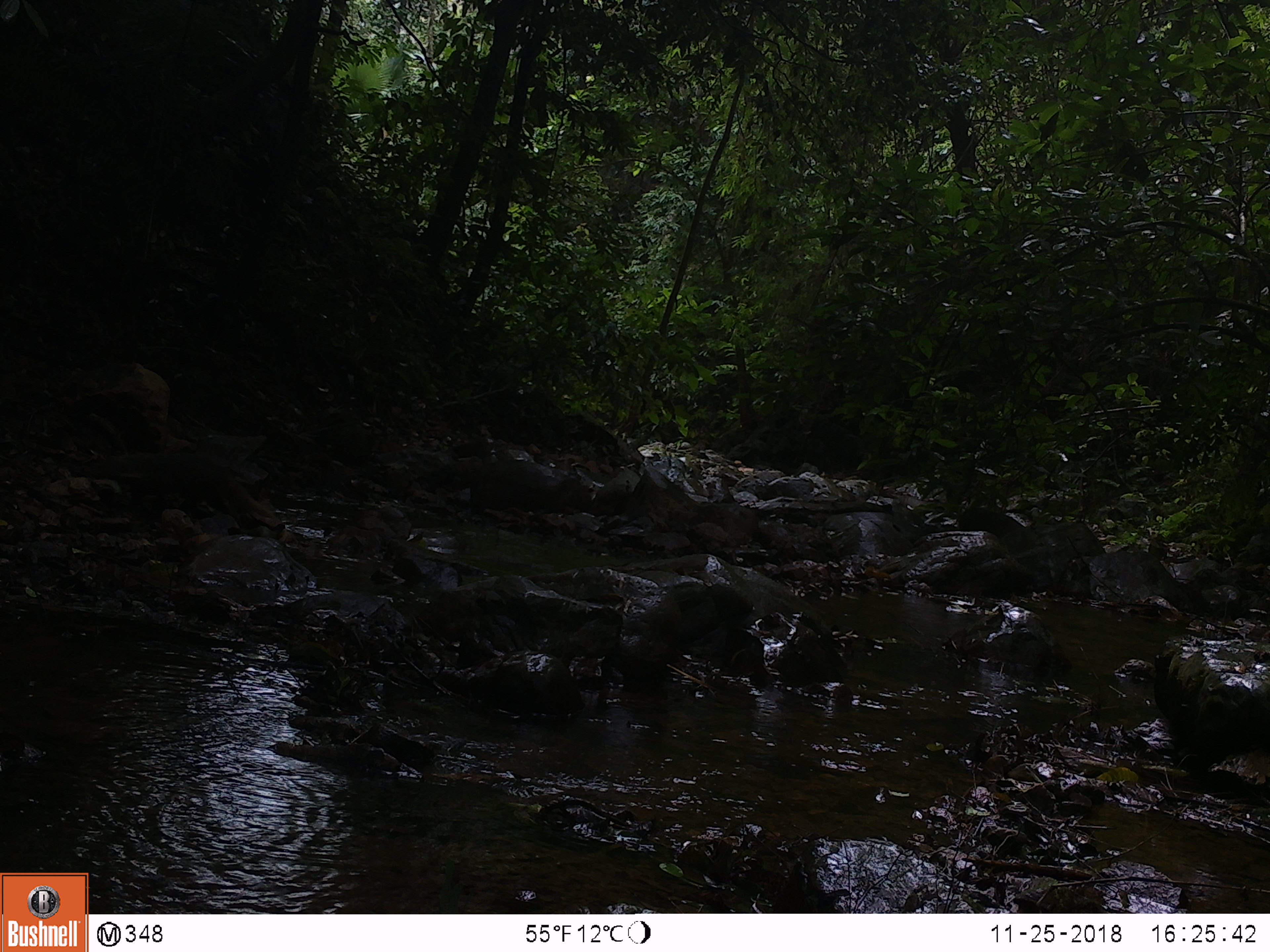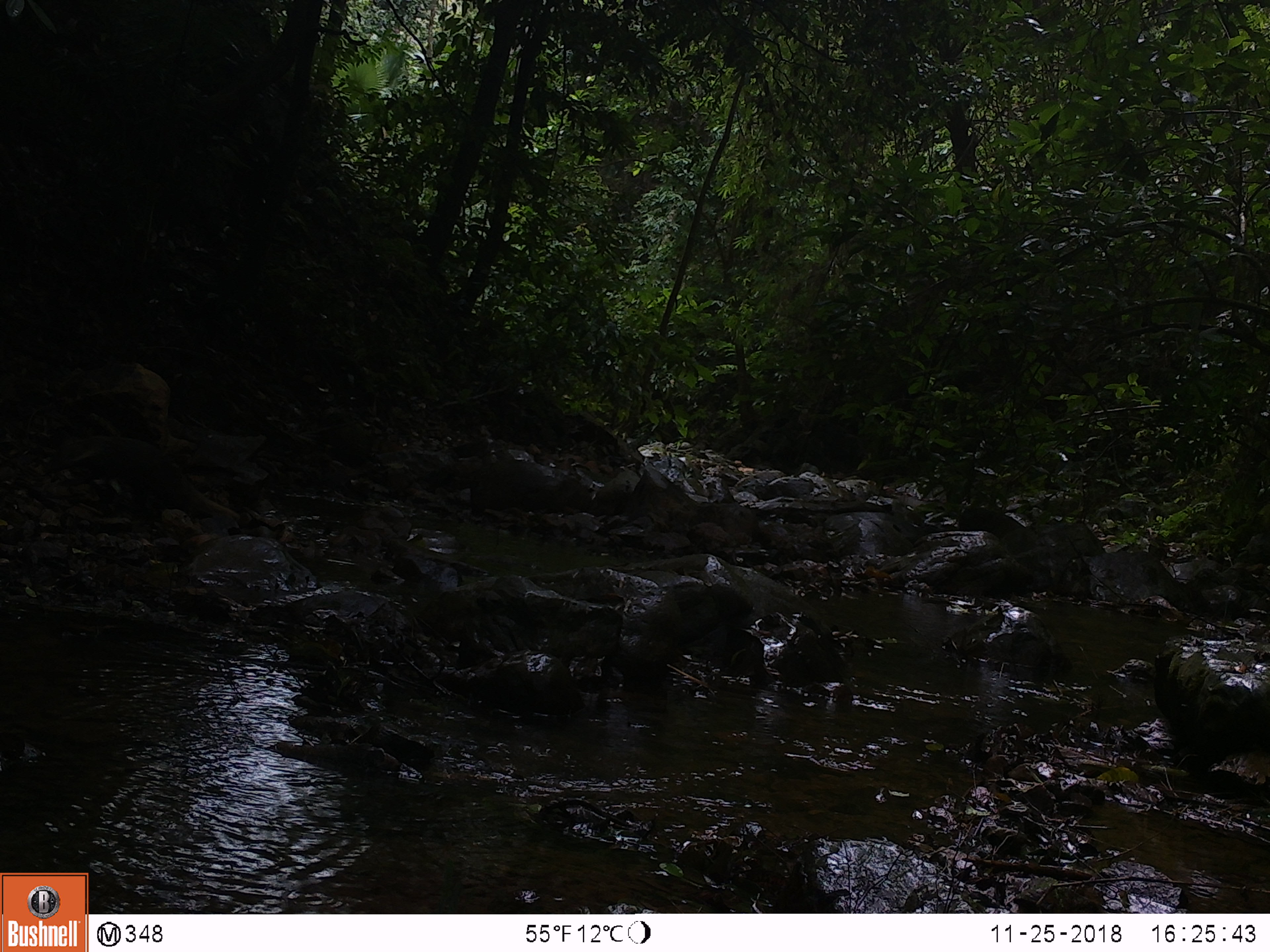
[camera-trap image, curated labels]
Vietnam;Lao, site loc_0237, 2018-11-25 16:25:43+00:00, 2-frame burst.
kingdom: Animalia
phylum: Chordata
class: Mammalia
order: Carnivora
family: Herpestidae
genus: Urva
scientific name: Urva urva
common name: crab-eating mongoose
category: crab eating mongoose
Crab eating mongoose (crab-eating mongoose) (Urva urva). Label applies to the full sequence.